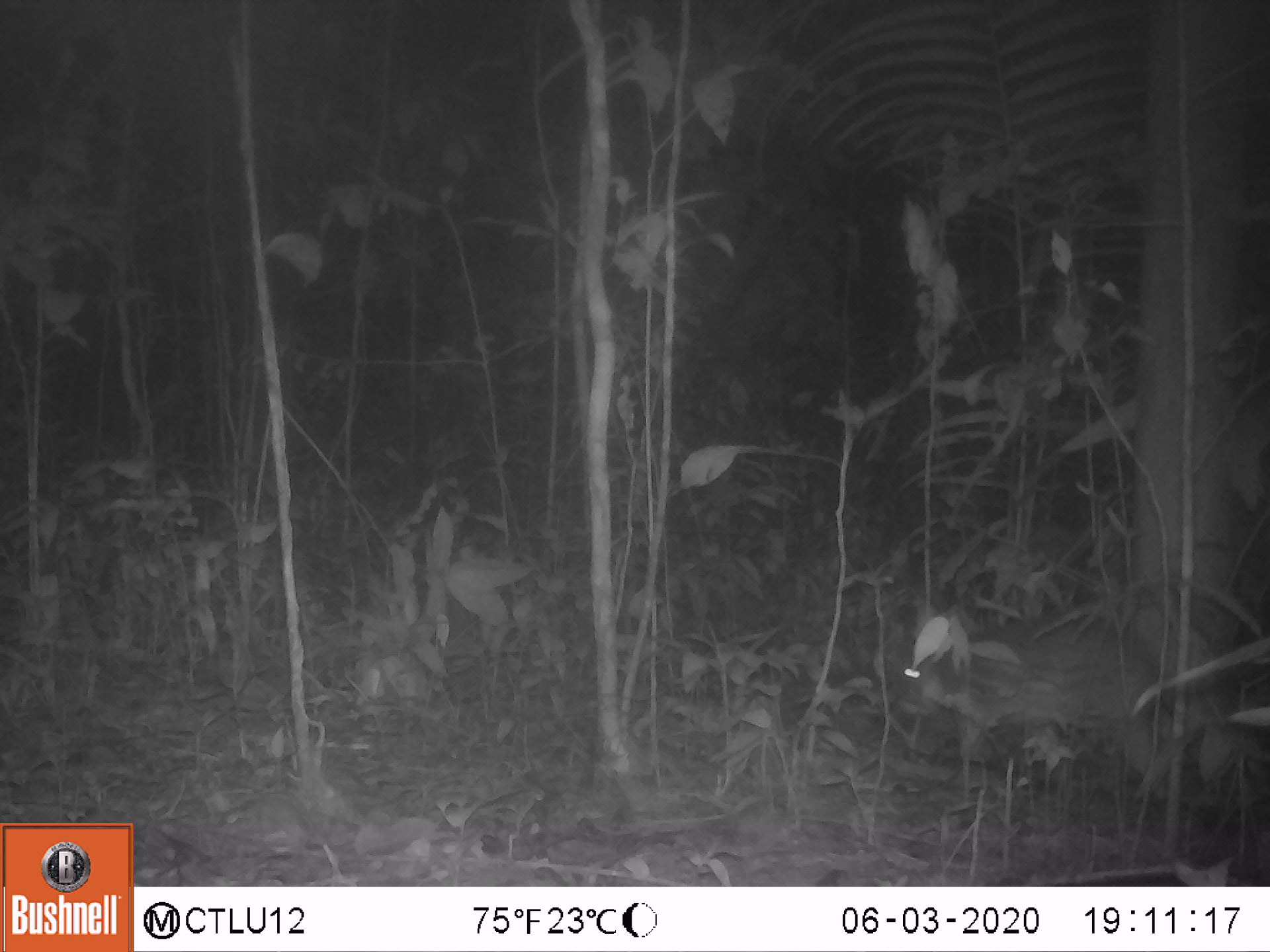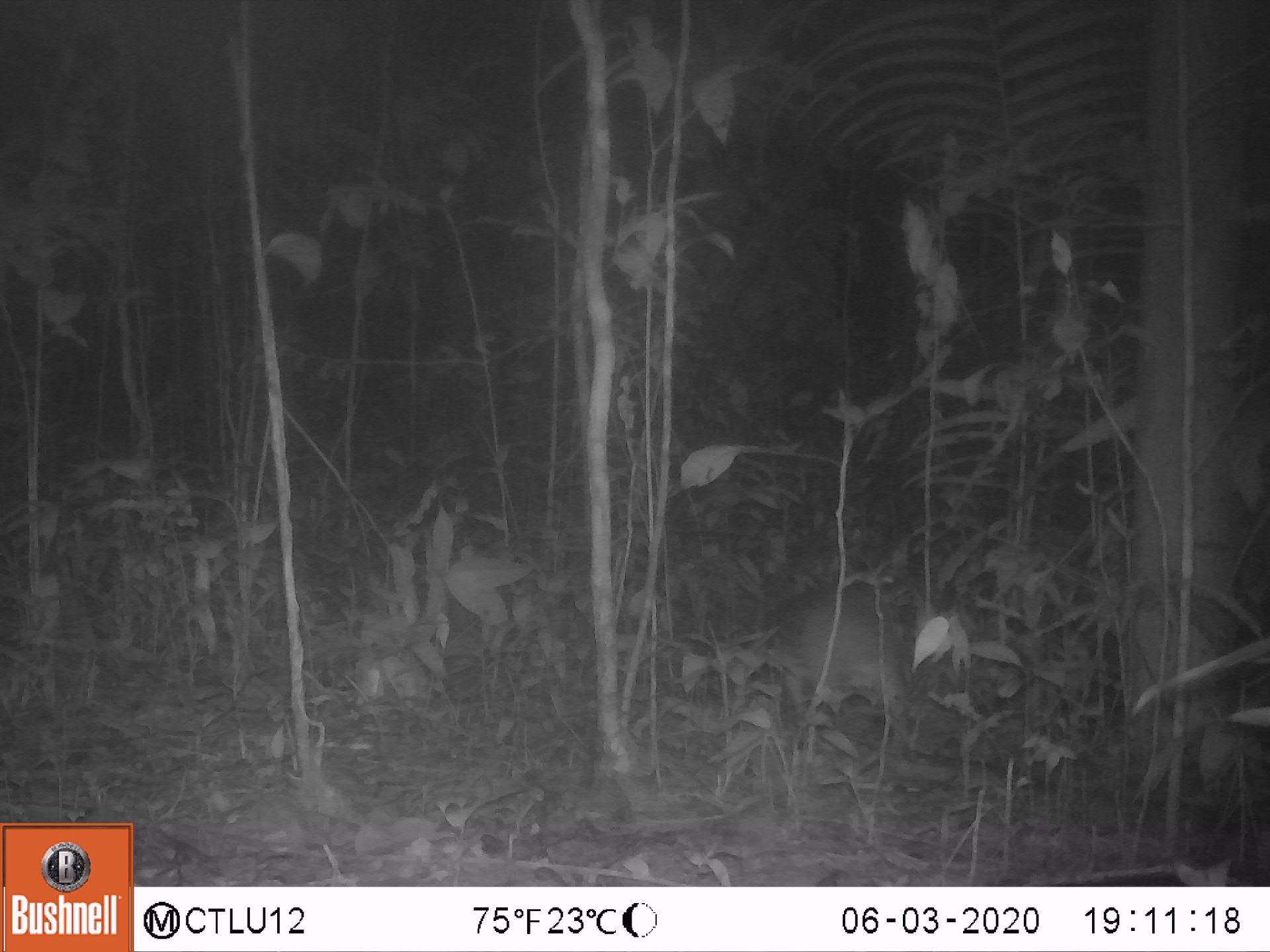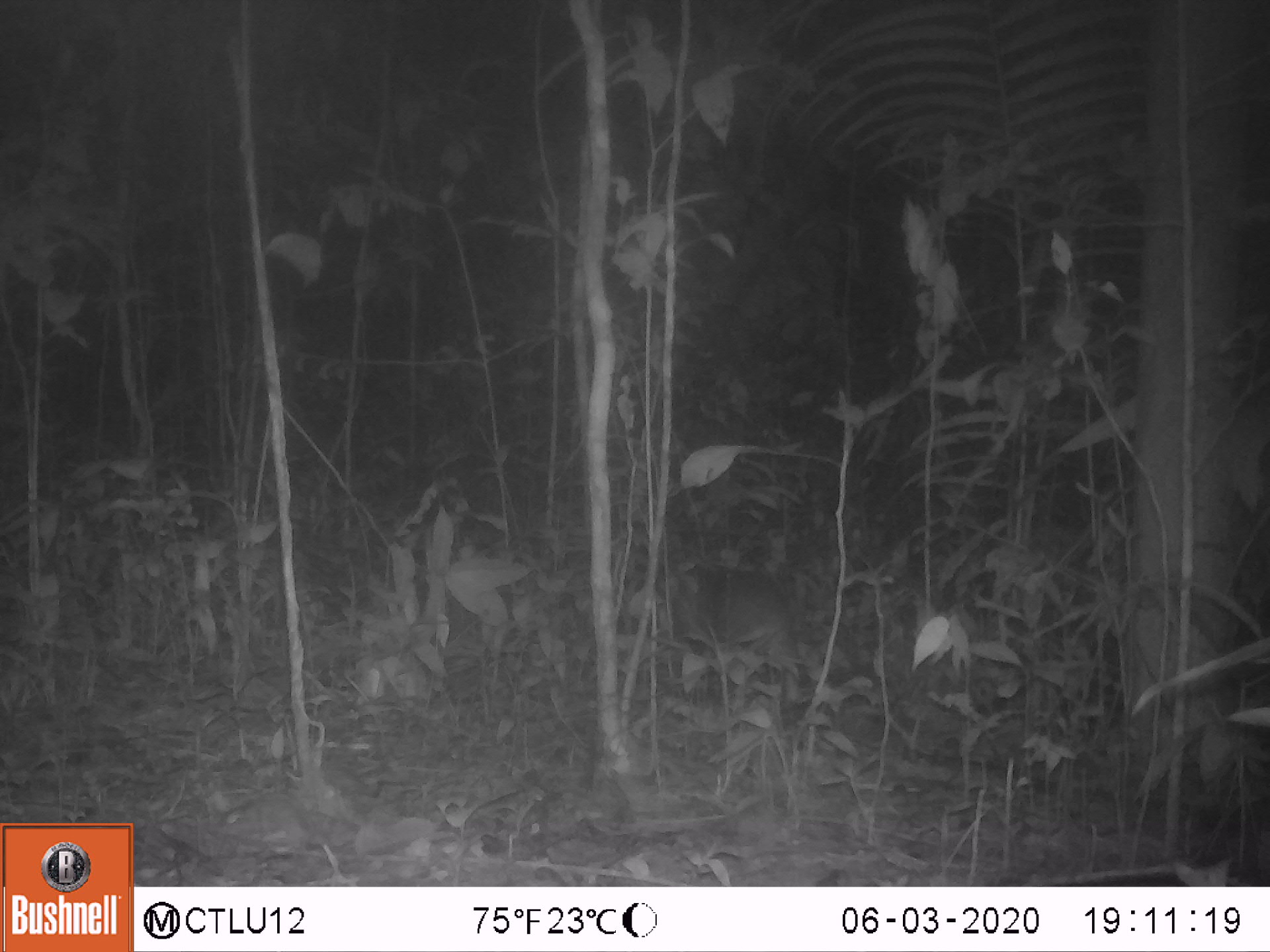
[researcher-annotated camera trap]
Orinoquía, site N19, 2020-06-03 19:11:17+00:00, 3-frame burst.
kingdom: Animalia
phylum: Chordata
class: Mammalia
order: Rodentia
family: Cuniculidae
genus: Cuniculus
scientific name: Cuniculus paca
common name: spotted paca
Spotted paca (Cuniculus paca).